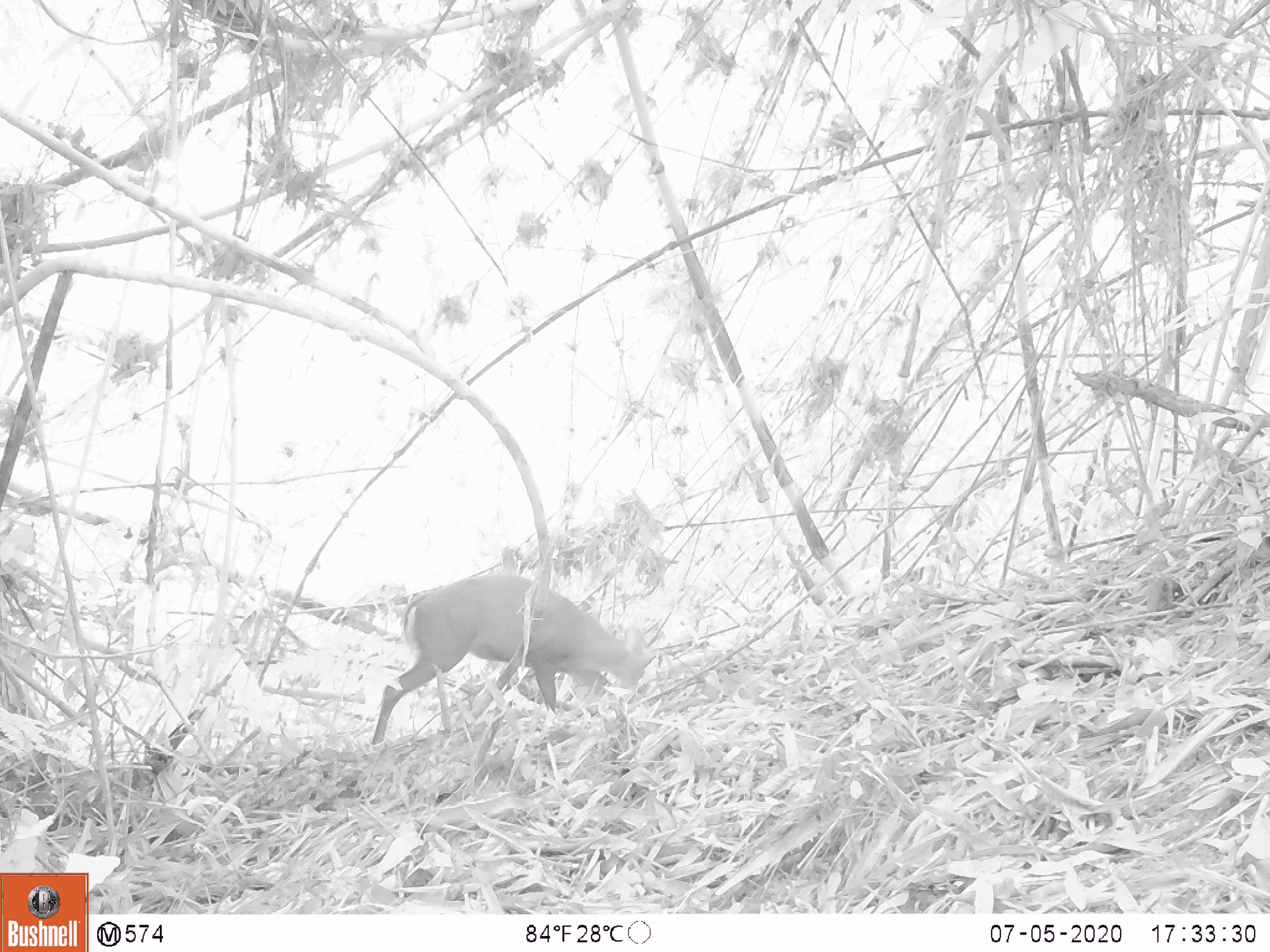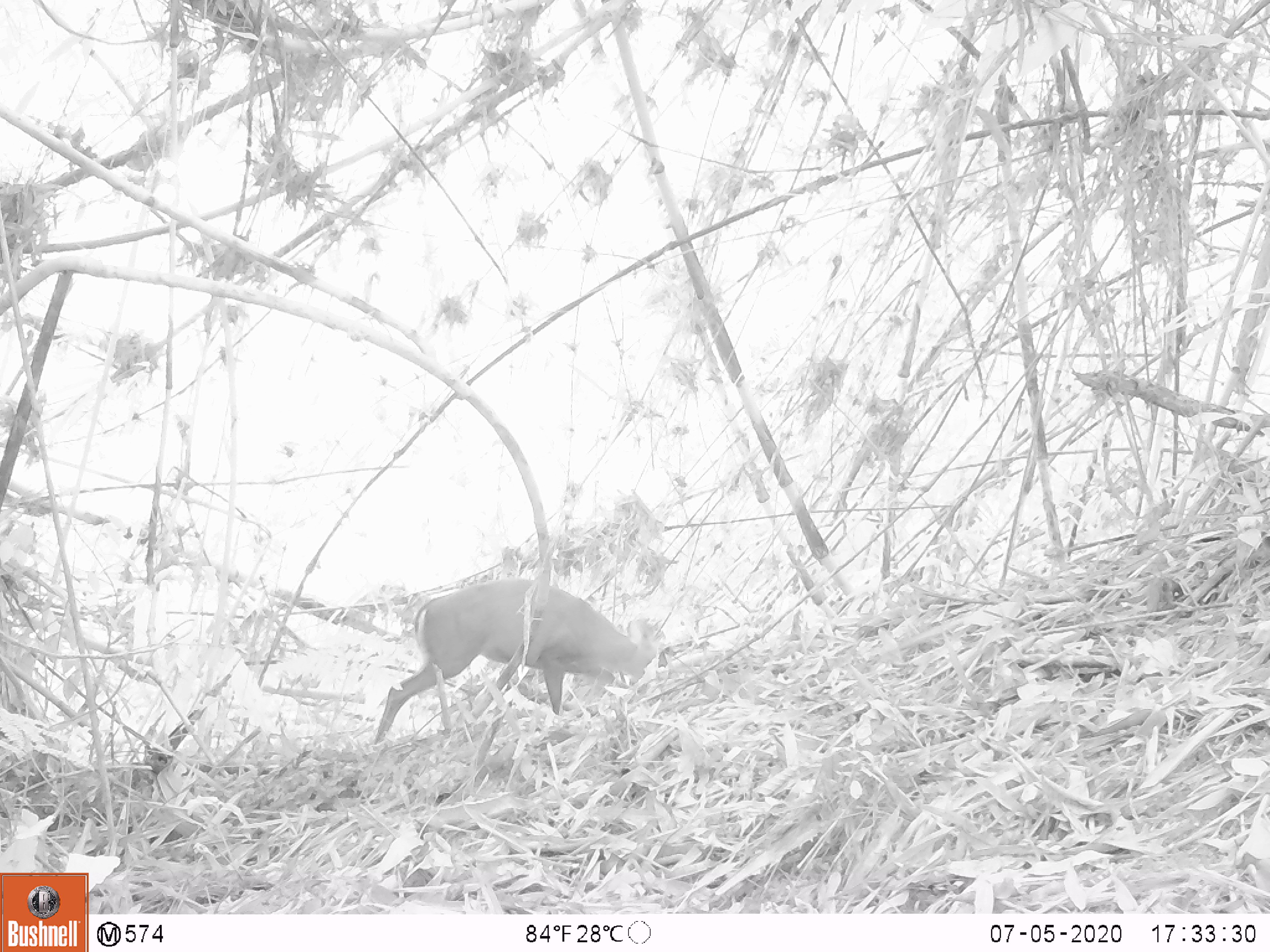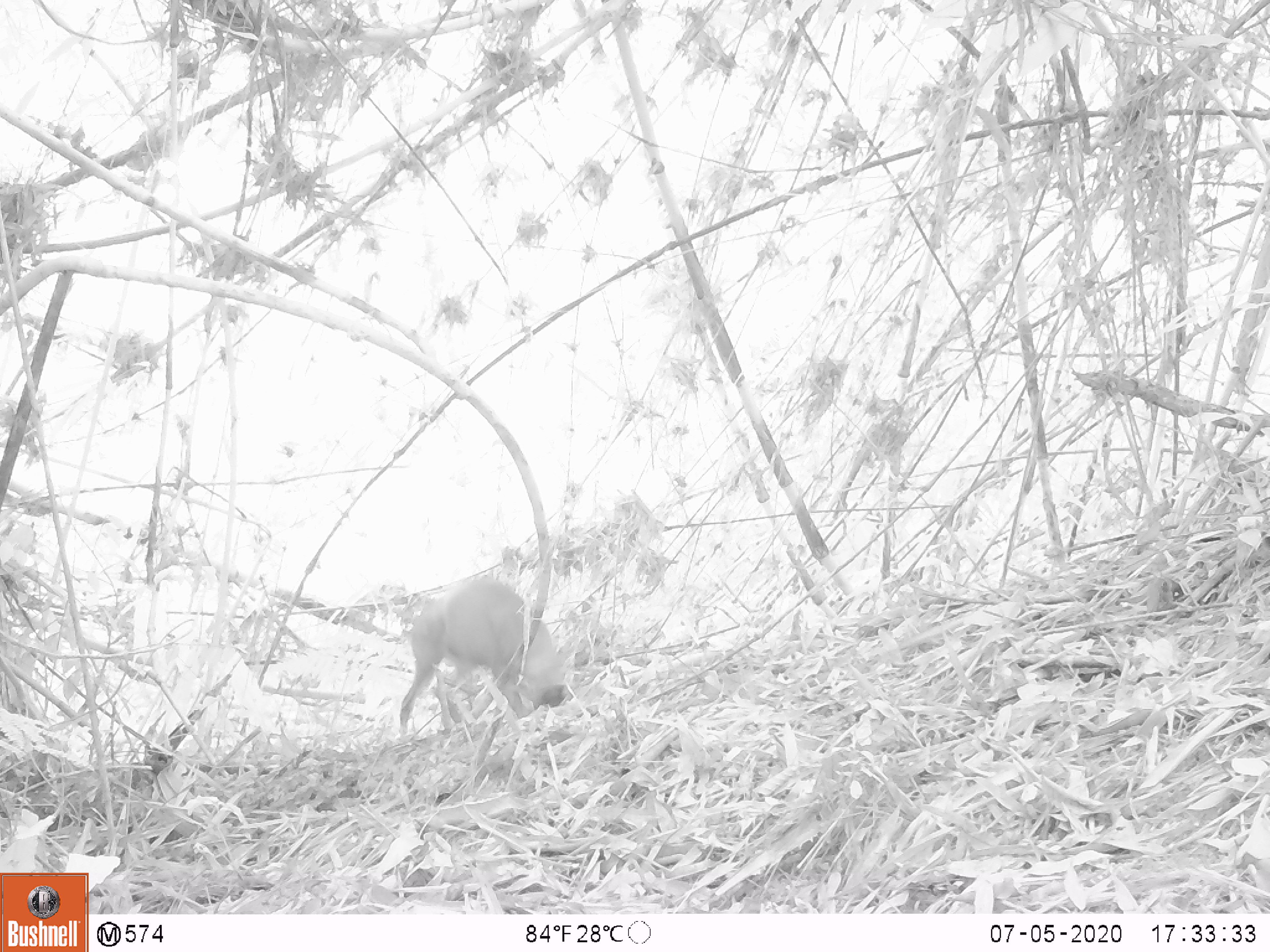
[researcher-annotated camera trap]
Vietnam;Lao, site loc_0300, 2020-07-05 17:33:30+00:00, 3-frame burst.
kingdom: Animalia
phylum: Chordata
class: Mammalia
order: Artiodactyla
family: Cervidae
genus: Muntiacus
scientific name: Muntiacus rooseveltorum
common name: roosevelt's muntjac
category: roosevelts muntjac group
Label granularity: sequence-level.